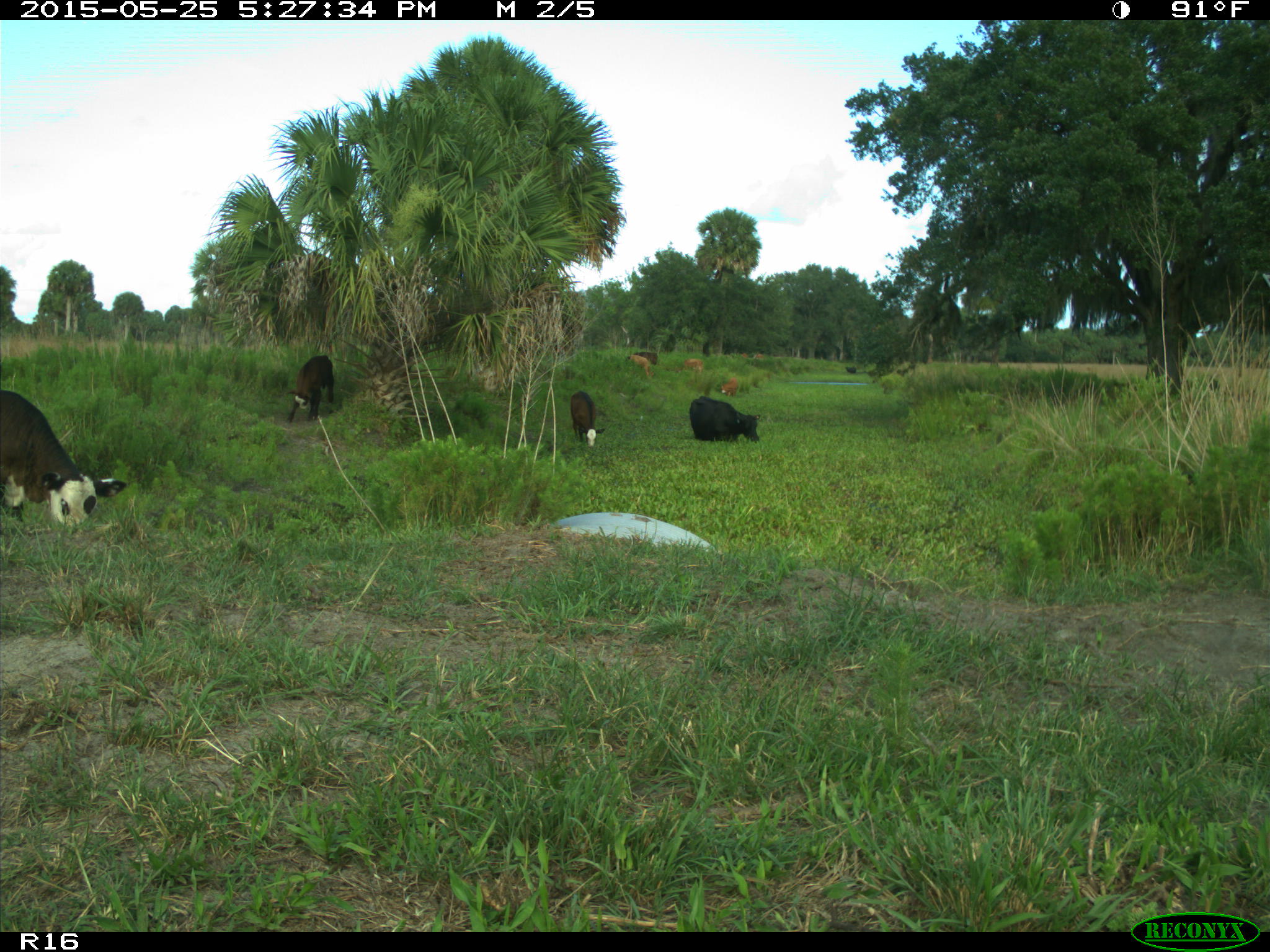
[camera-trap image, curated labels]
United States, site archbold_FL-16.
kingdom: Animalia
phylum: Chordata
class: Mammalia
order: Artiodactyla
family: Bovidae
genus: Bos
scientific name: Bos taurus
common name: domestic cow